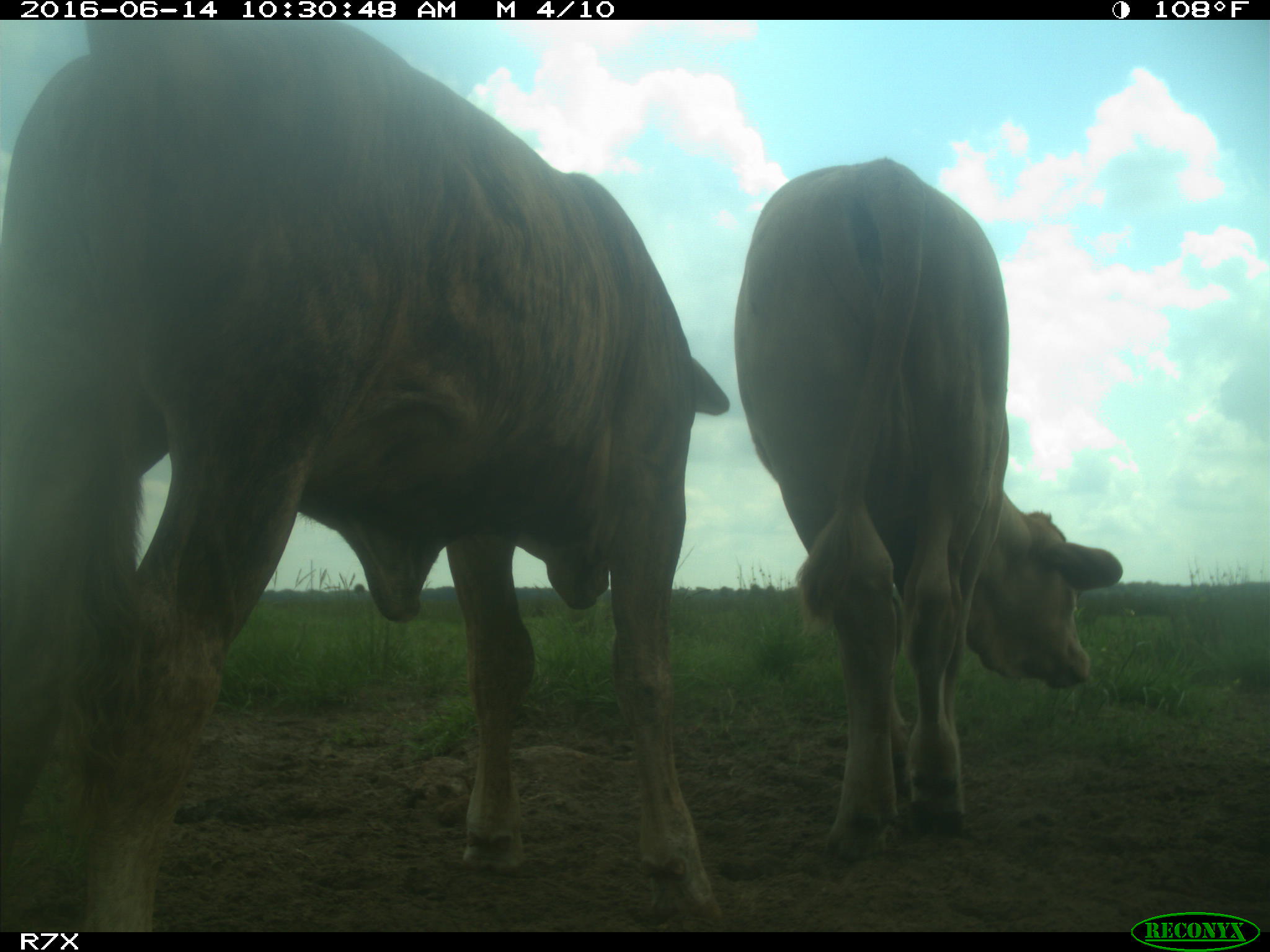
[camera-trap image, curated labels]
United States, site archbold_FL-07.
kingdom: Animalia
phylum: Chordata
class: Mammalia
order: Artiodactyla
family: Bovidae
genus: Bos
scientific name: Bos taurus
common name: domestic cow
Bos taurus (domestic cow).